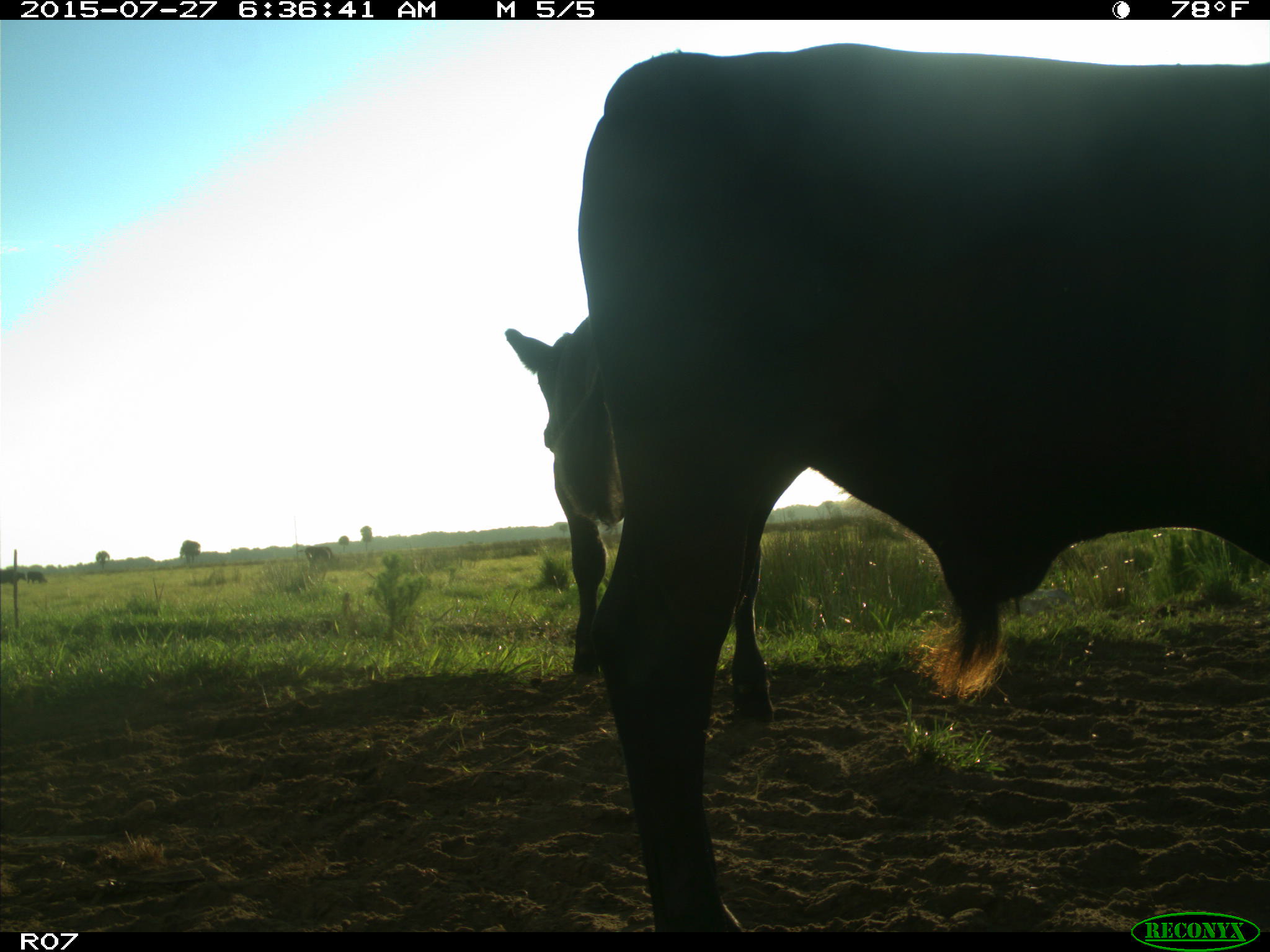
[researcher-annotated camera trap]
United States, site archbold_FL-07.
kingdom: Animalia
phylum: Chordata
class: Mammalia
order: Artiodactyla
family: Bovidae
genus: Bos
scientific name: Bos taurus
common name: domestic cow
Bos taurus (domestic cow).